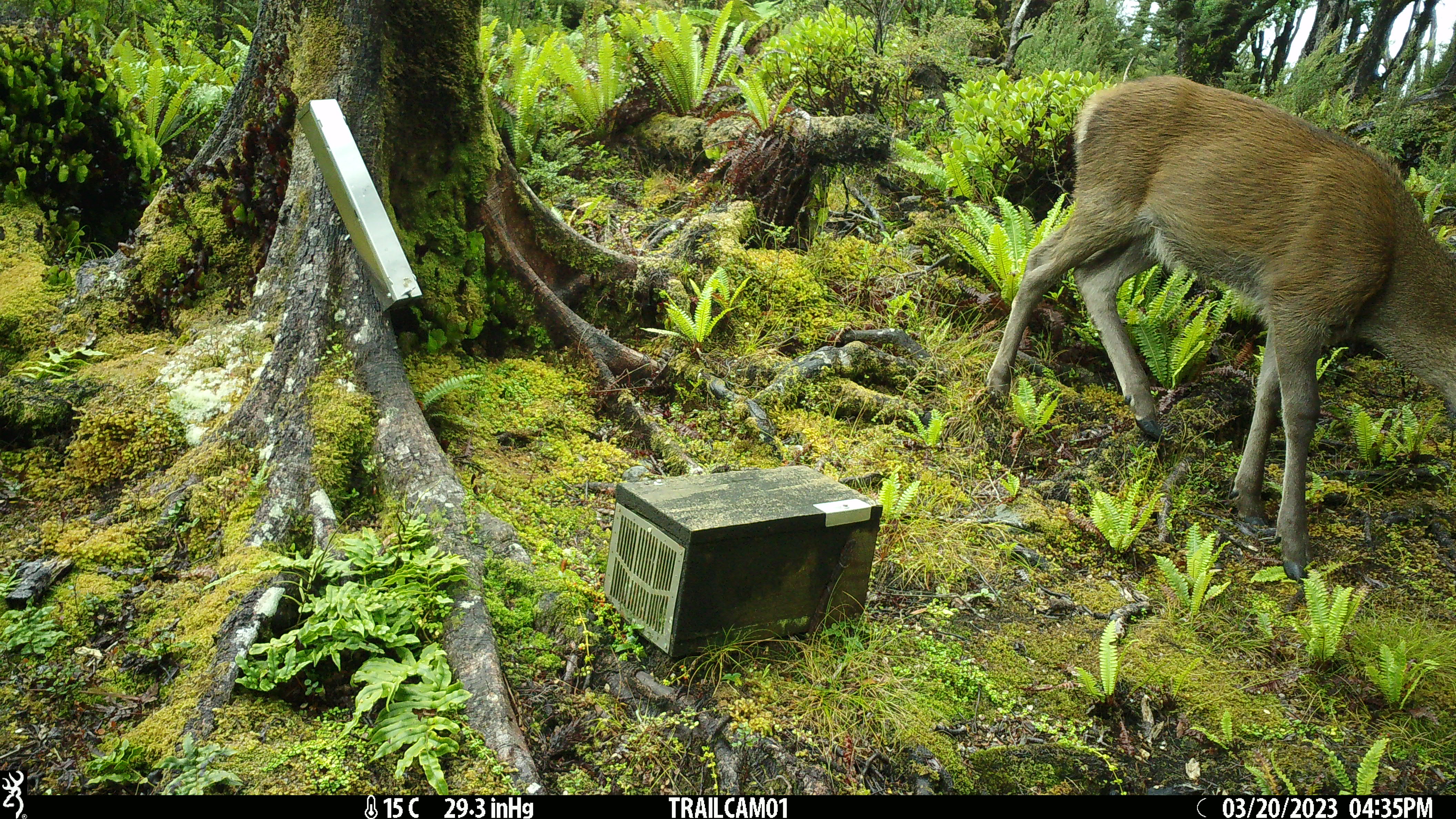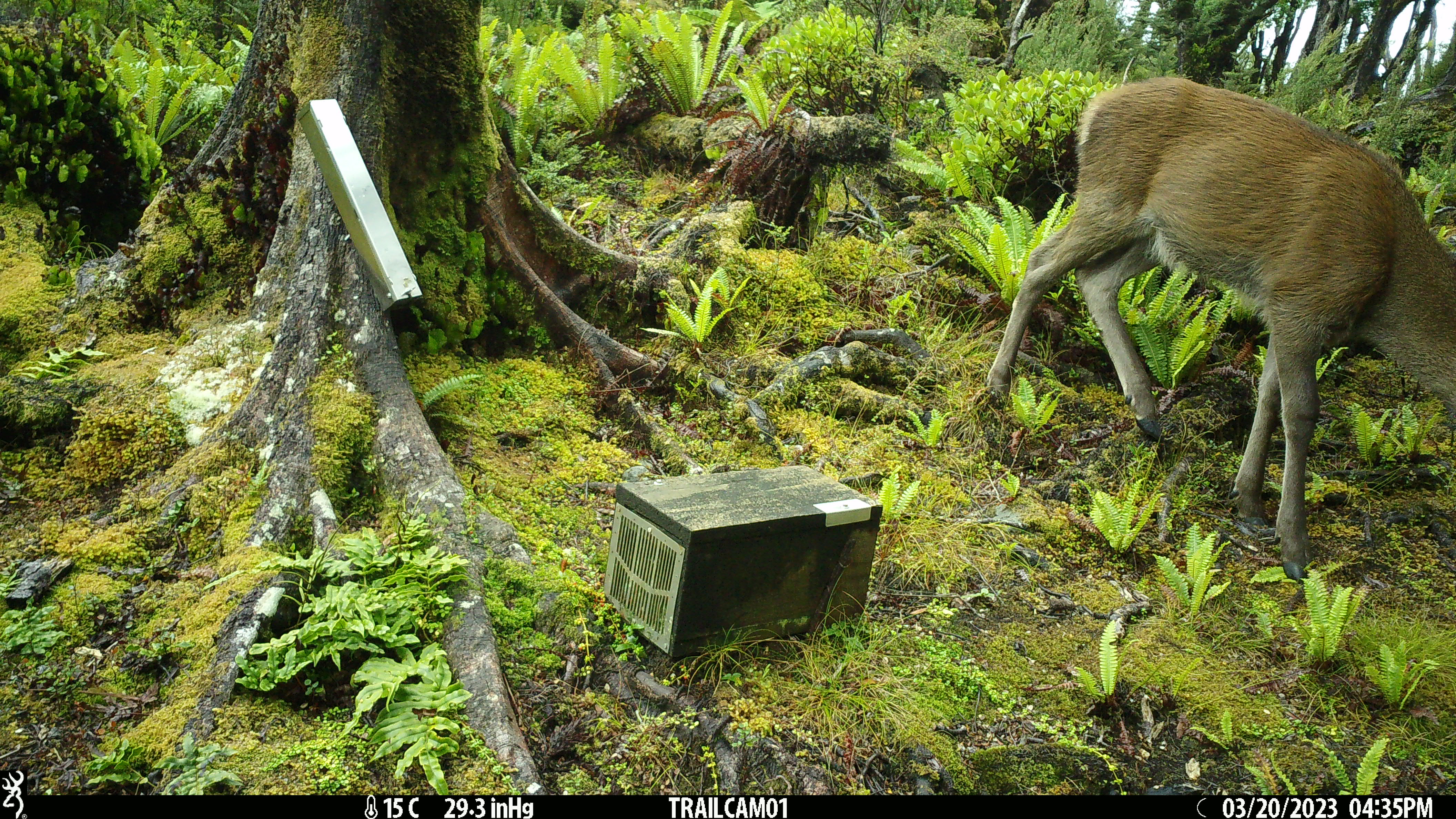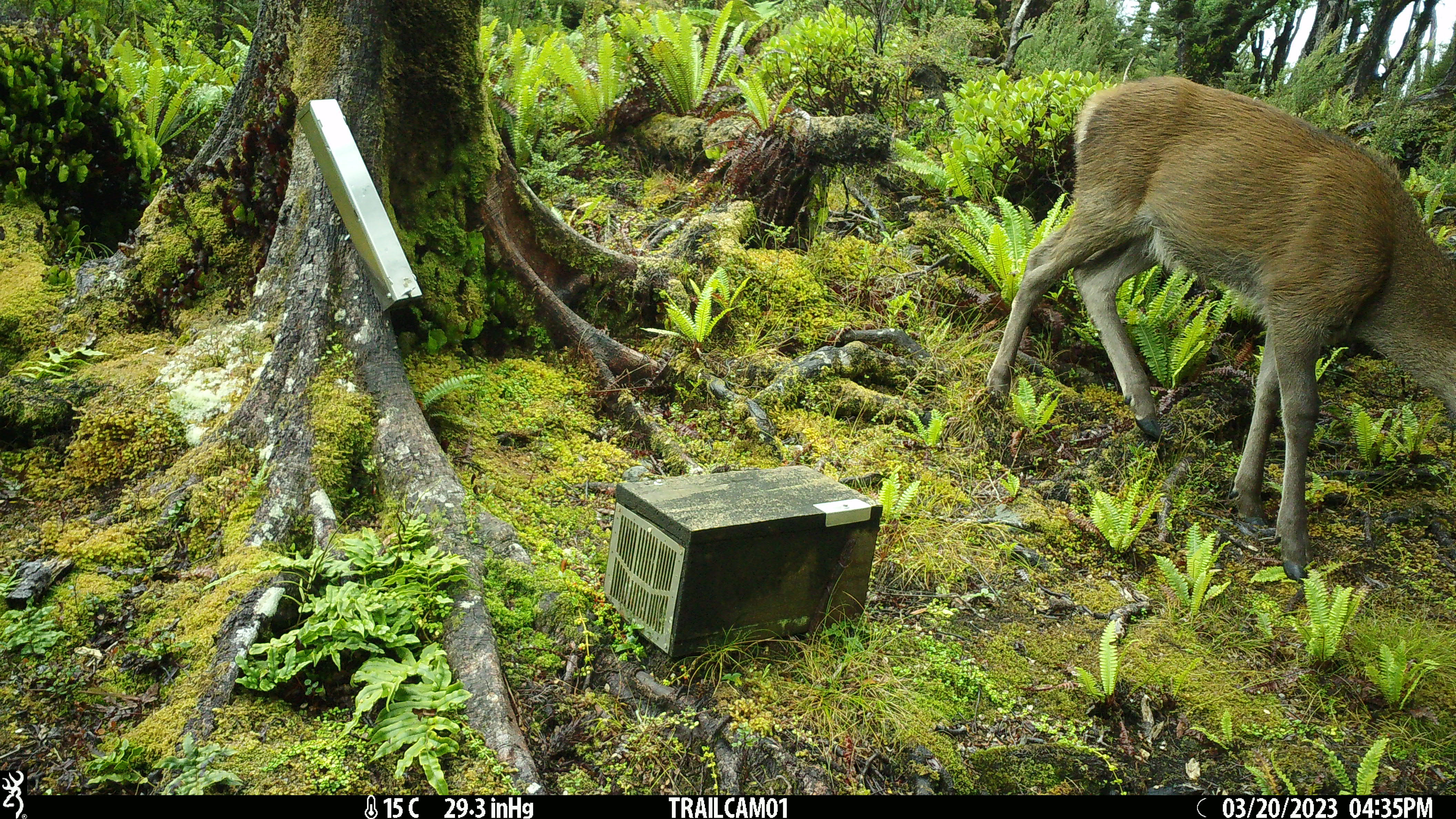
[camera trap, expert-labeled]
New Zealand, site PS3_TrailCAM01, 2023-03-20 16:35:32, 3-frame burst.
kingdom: Animalia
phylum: Chordata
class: Mammalia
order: Artiodactyla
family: Cervidae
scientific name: Cervidae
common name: deer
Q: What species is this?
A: Deer (Cervidae).